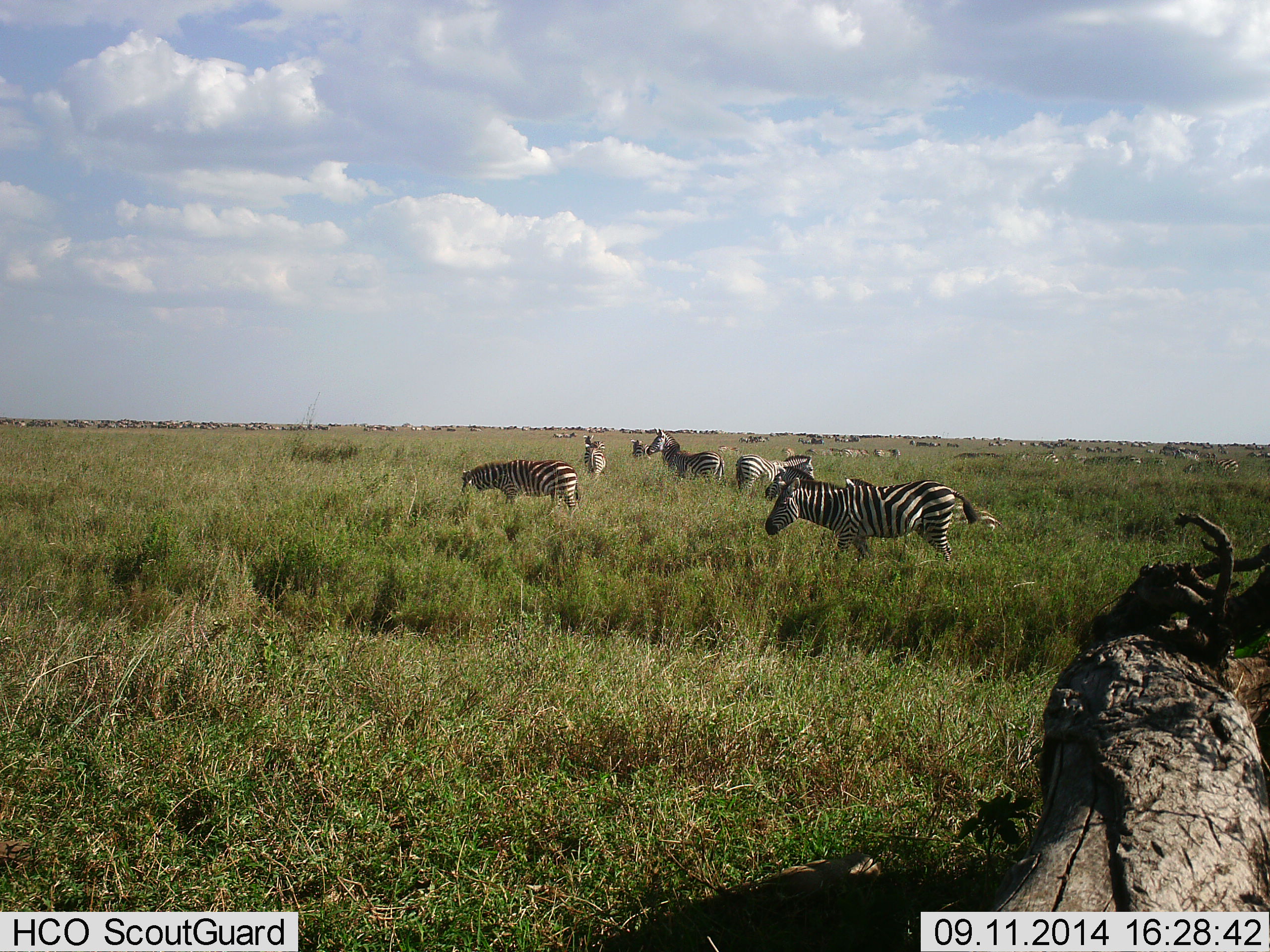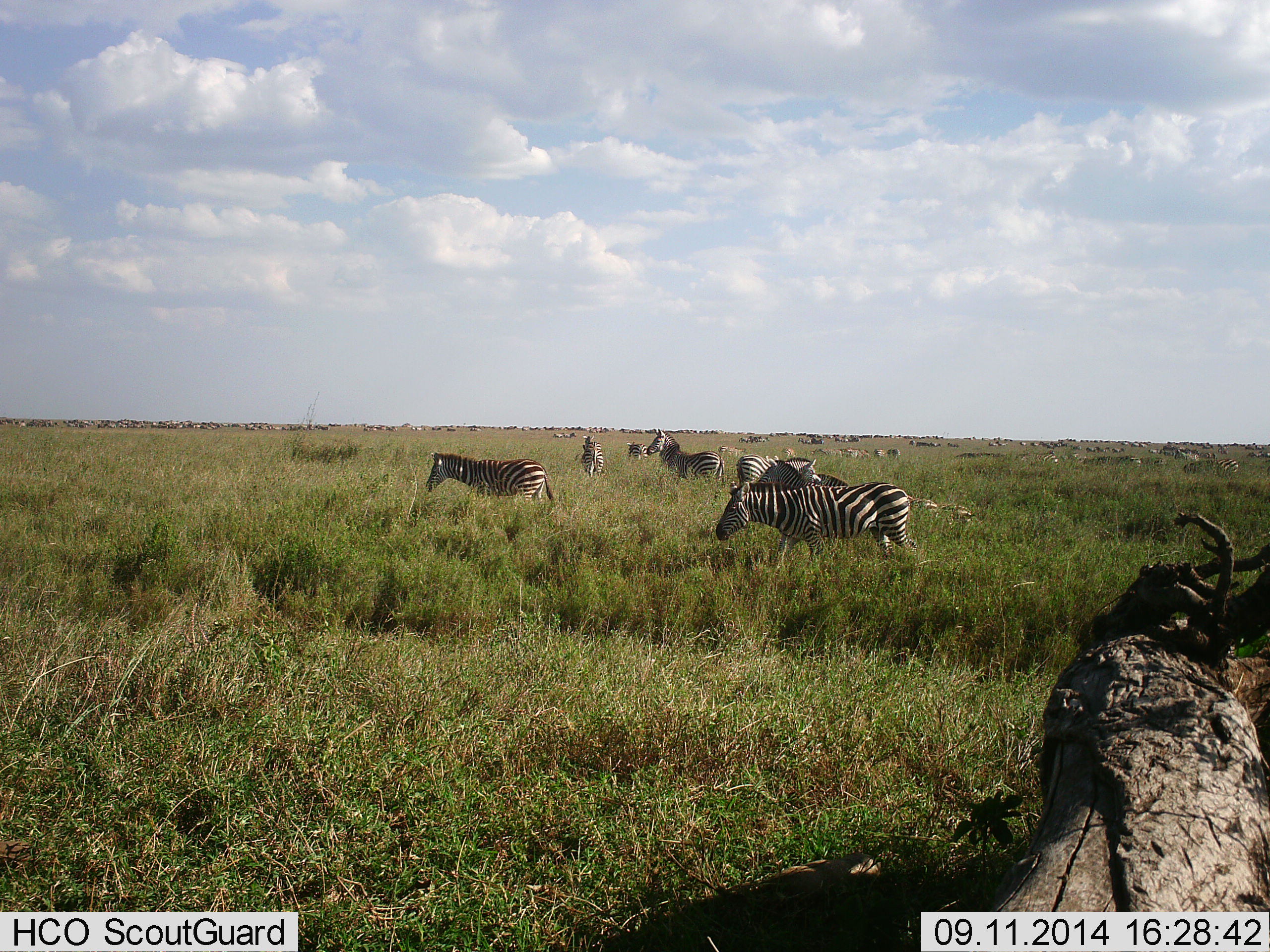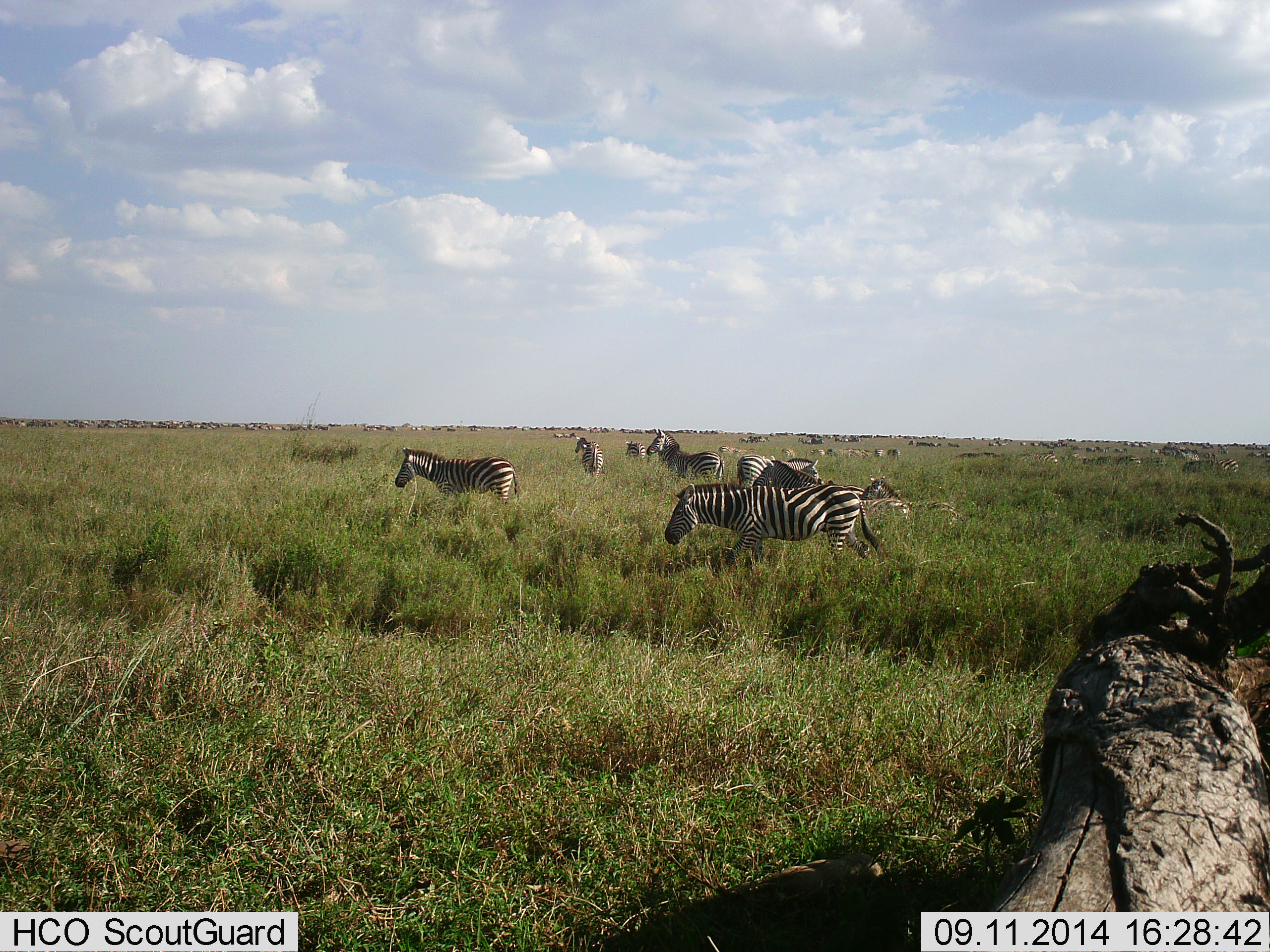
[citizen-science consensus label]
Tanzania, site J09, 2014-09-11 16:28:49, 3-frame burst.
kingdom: Animalia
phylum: Chordata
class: Mammalia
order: Perissodactyla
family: Equidae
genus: Equus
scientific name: Equus quagga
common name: plains zebra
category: zebra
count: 11-50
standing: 67%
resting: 0%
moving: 75%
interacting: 0%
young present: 0%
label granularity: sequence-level